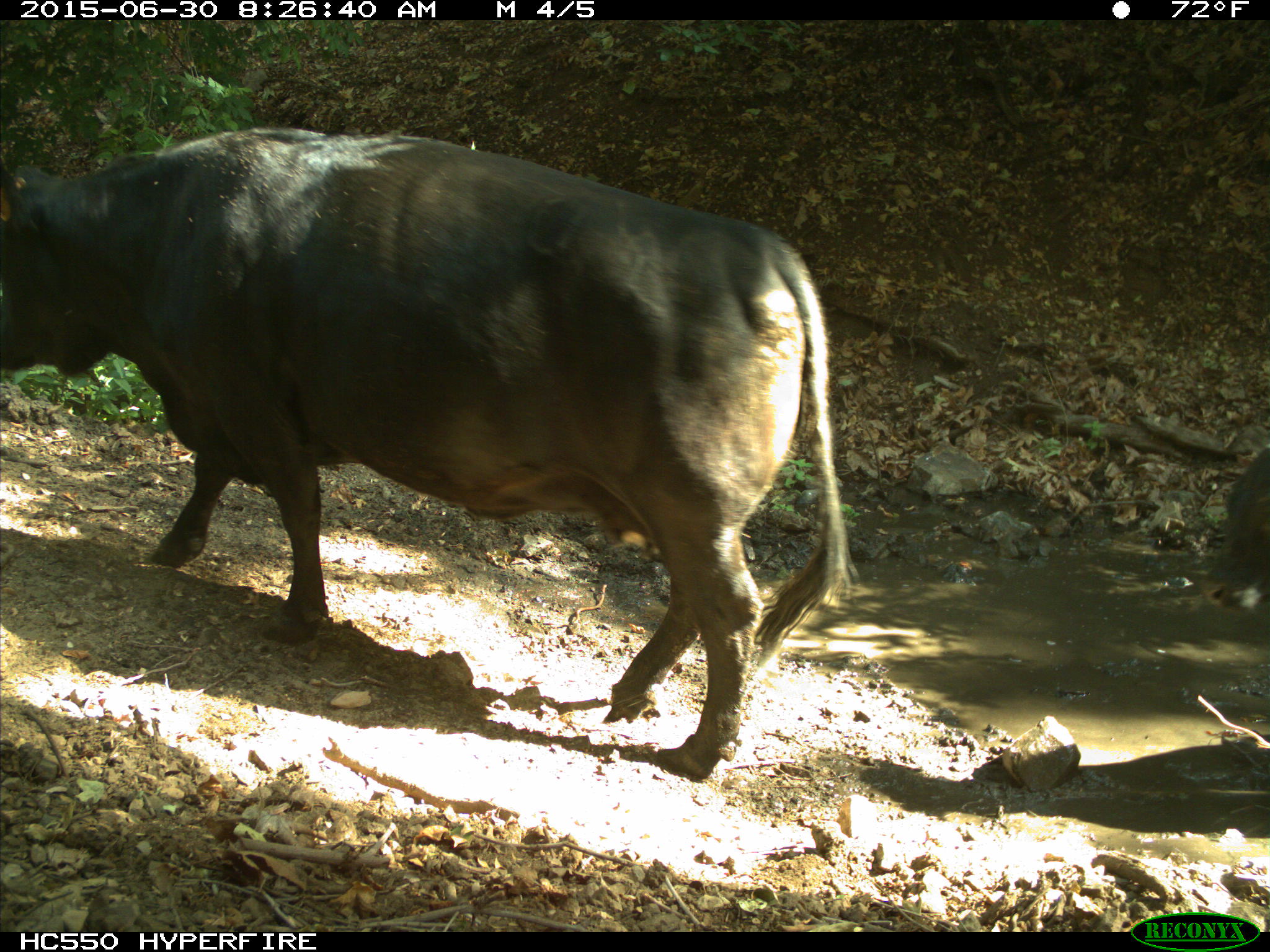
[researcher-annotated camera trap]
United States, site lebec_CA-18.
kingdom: Animalia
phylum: Chordata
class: Mammalia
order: Artiodactyla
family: Bovidae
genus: Bos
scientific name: Bos taurus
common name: domestic cow